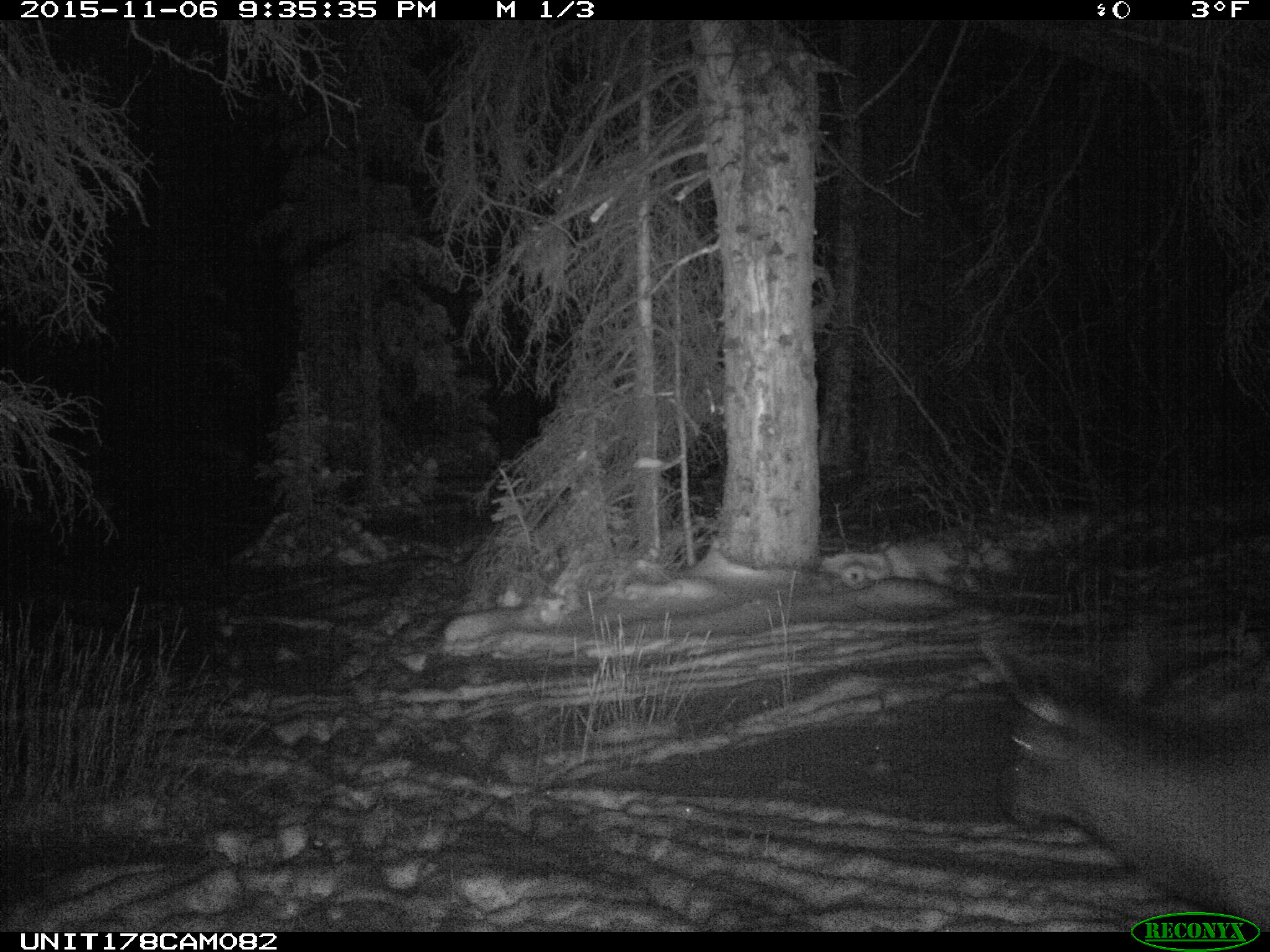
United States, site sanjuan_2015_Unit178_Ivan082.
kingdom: Animalia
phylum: Chordata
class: Mammalia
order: Artiodactyla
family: Cervidae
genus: Cervus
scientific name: Cervus elaphus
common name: red deer